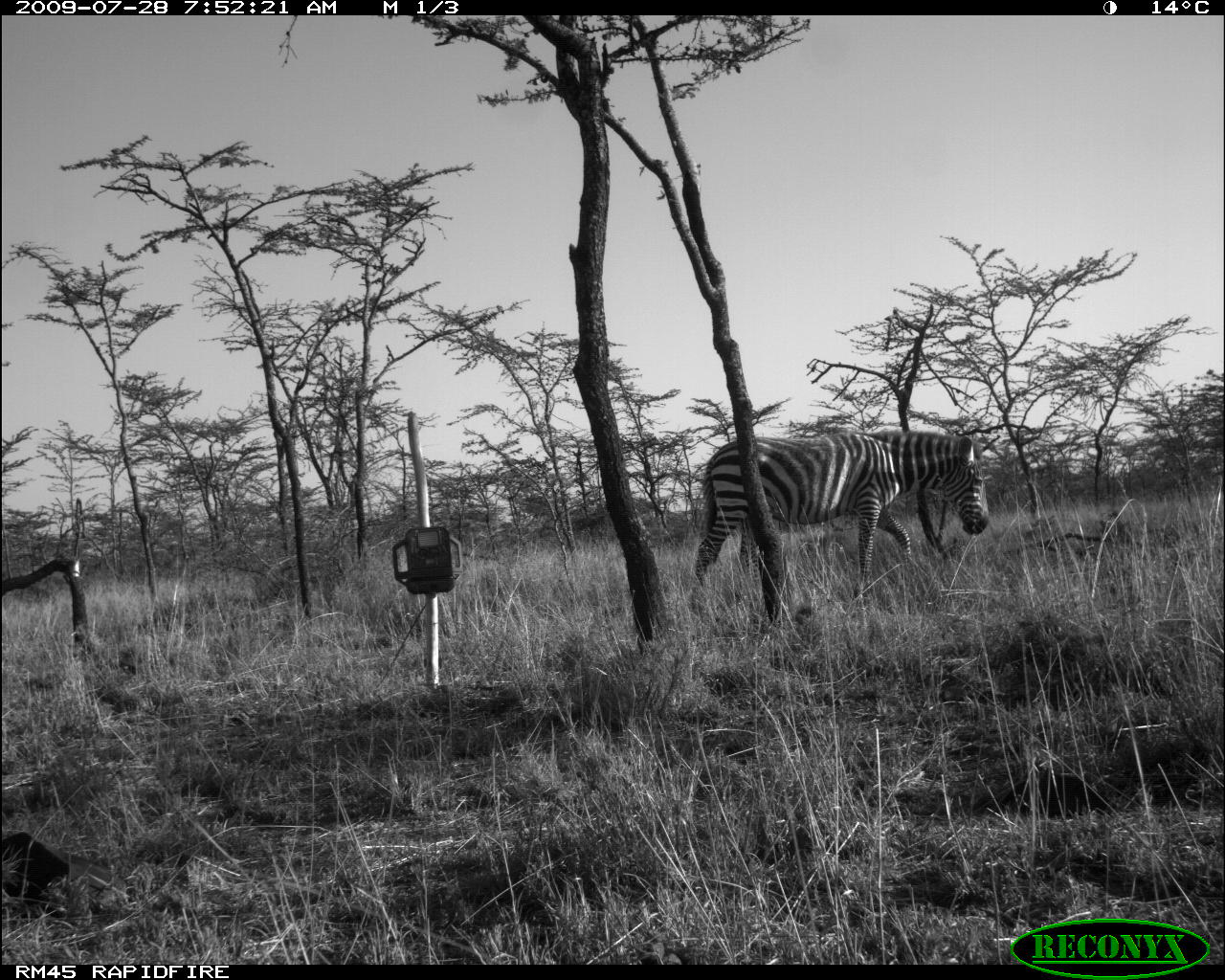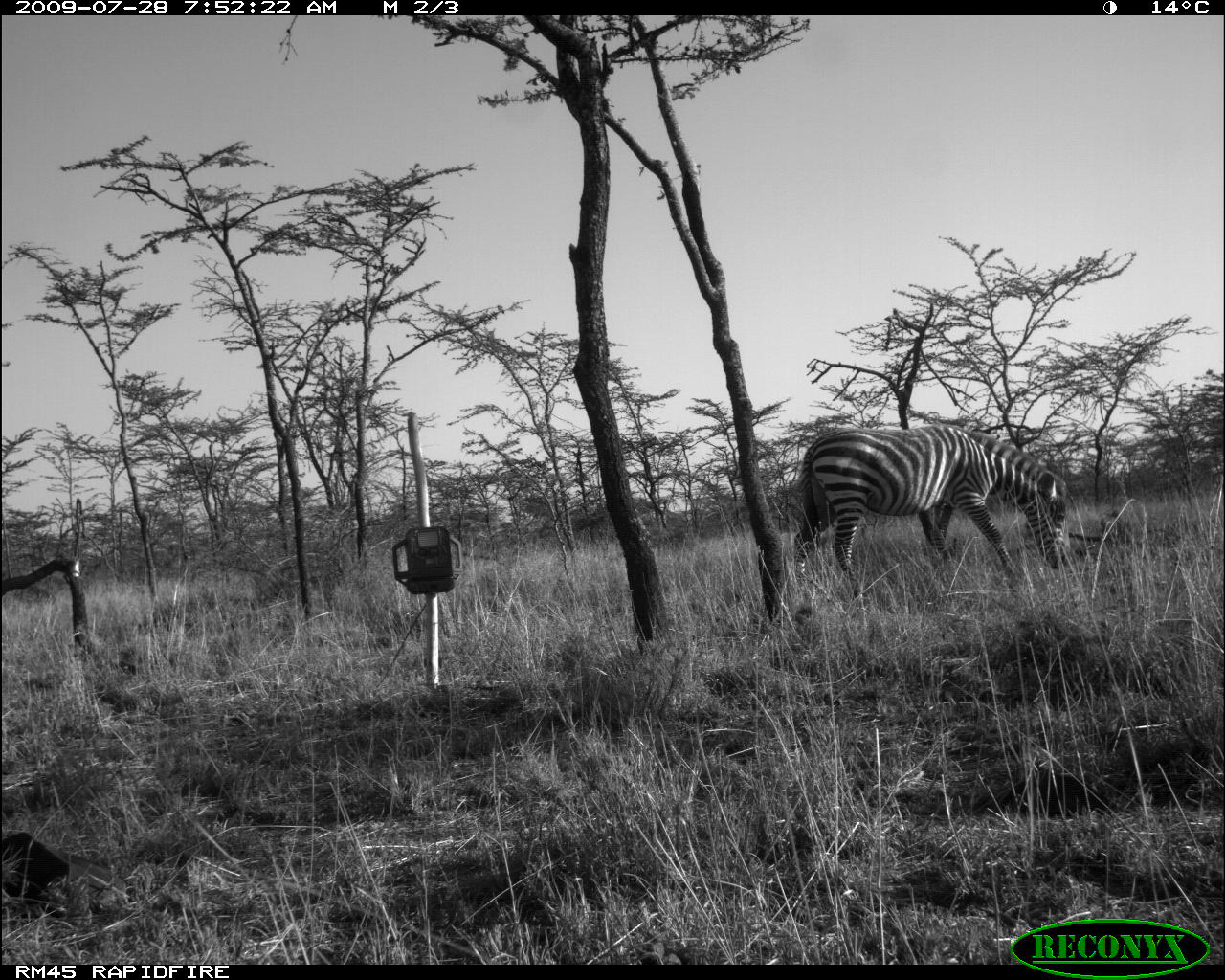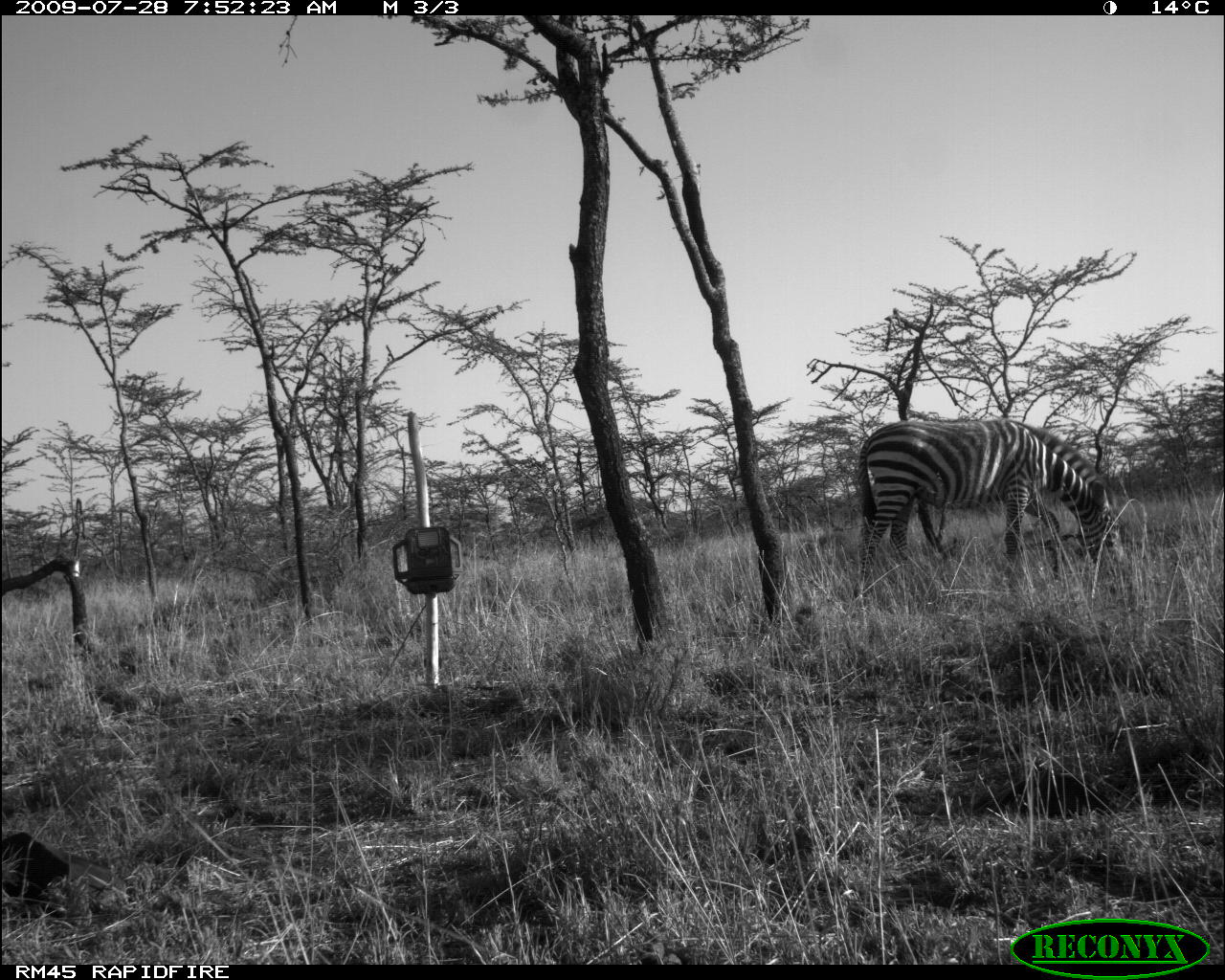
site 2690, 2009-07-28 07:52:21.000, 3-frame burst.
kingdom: Animalia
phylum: Chordata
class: Mammalia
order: Perissodactyla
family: Equidae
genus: Equus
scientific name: Equus quagga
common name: plains zebra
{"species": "Equus quagga (plains zebra)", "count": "1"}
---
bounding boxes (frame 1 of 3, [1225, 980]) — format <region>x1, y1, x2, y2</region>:
equus quagga: <region>693, 426, 990, 605</region>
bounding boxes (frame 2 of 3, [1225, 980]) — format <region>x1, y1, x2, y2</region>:
equus quagga: <region>792, 424, 1069, 603</region>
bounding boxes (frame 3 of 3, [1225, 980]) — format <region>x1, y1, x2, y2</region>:
equus quagga: <region>853, 416, 1130, 595</region>